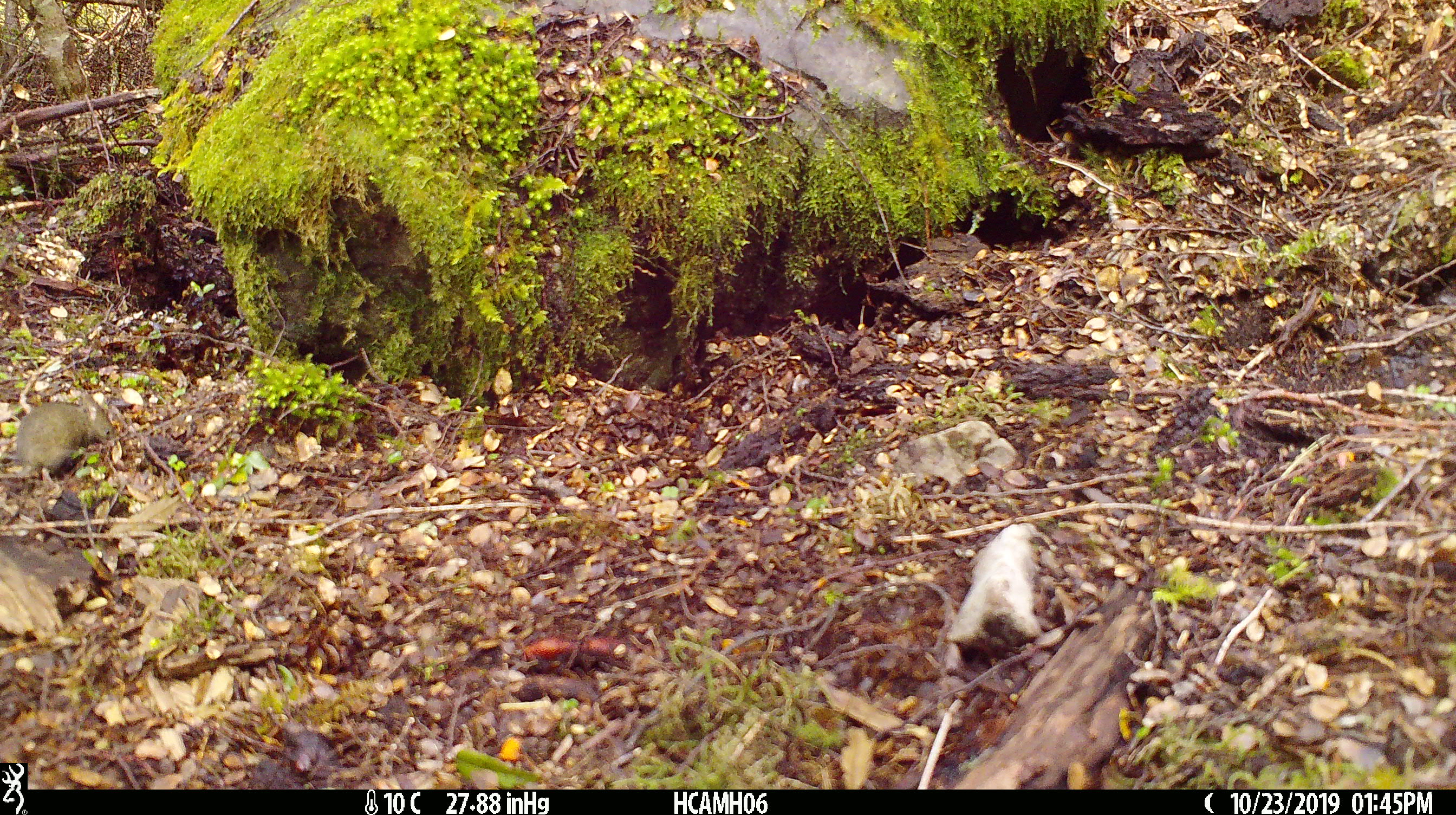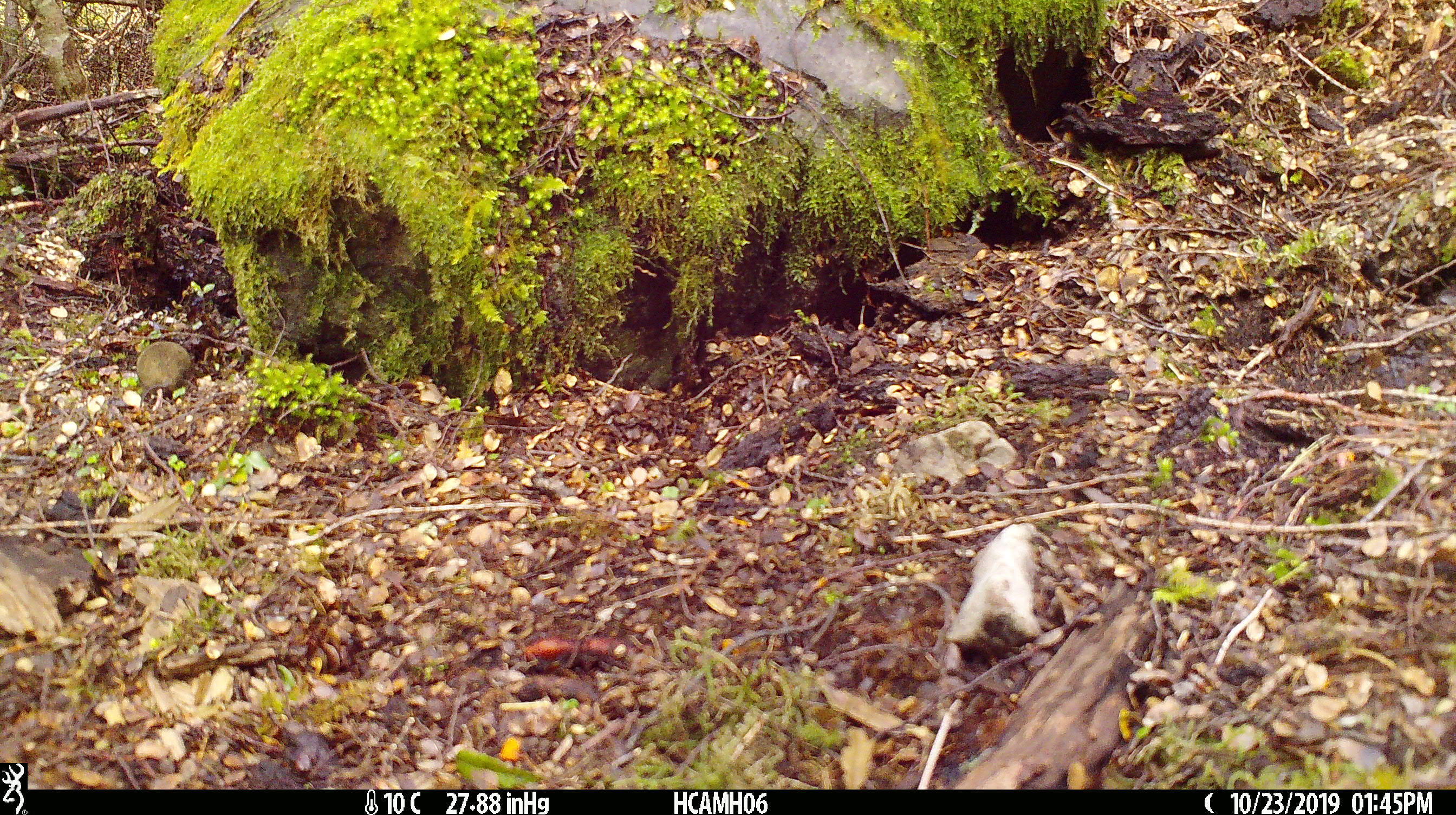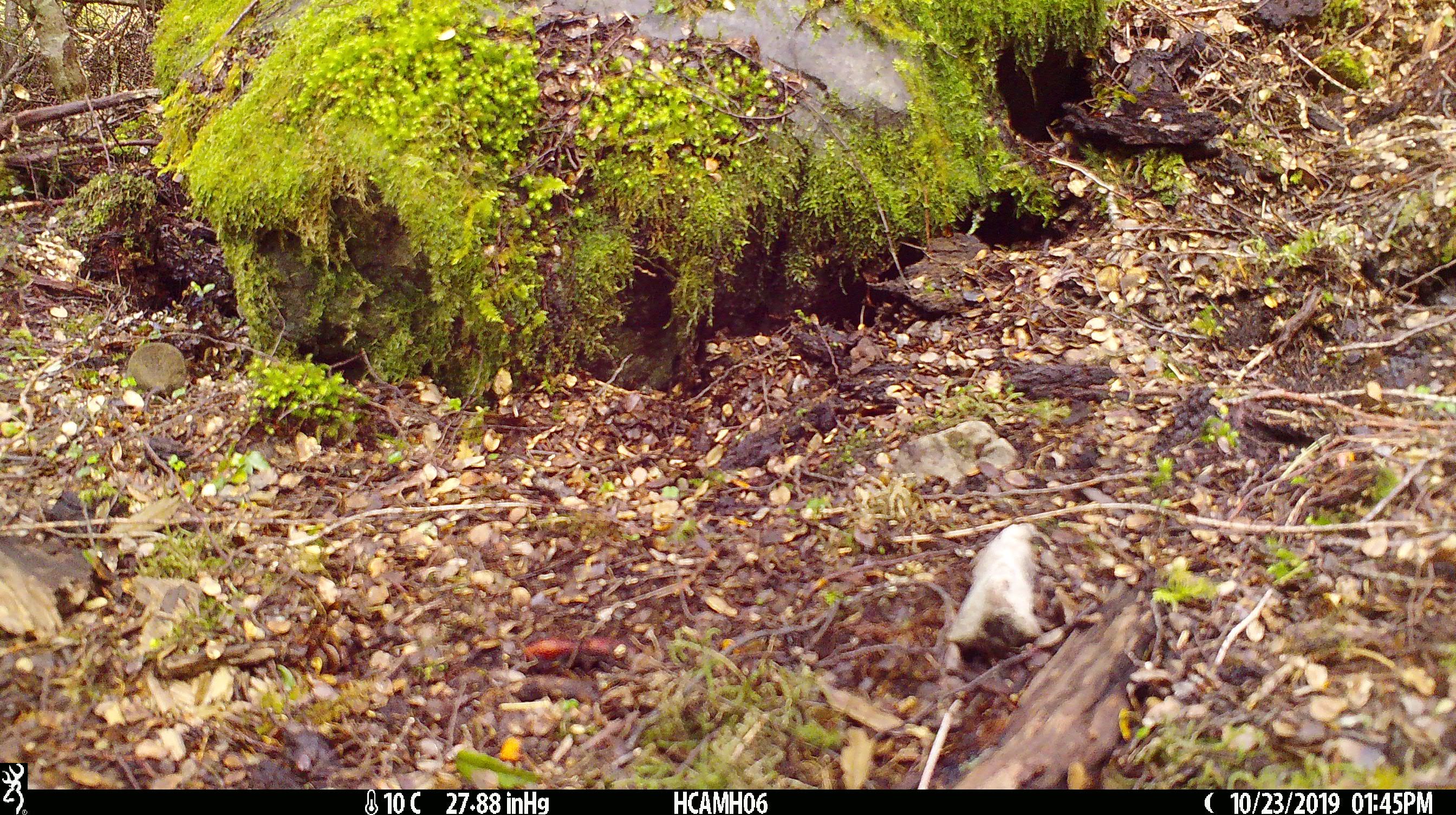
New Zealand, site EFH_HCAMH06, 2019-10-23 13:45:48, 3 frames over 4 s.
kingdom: Animalia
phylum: Chordata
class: Mammalia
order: Rodentia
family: Muridae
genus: Mus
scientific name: Mus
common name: mouse